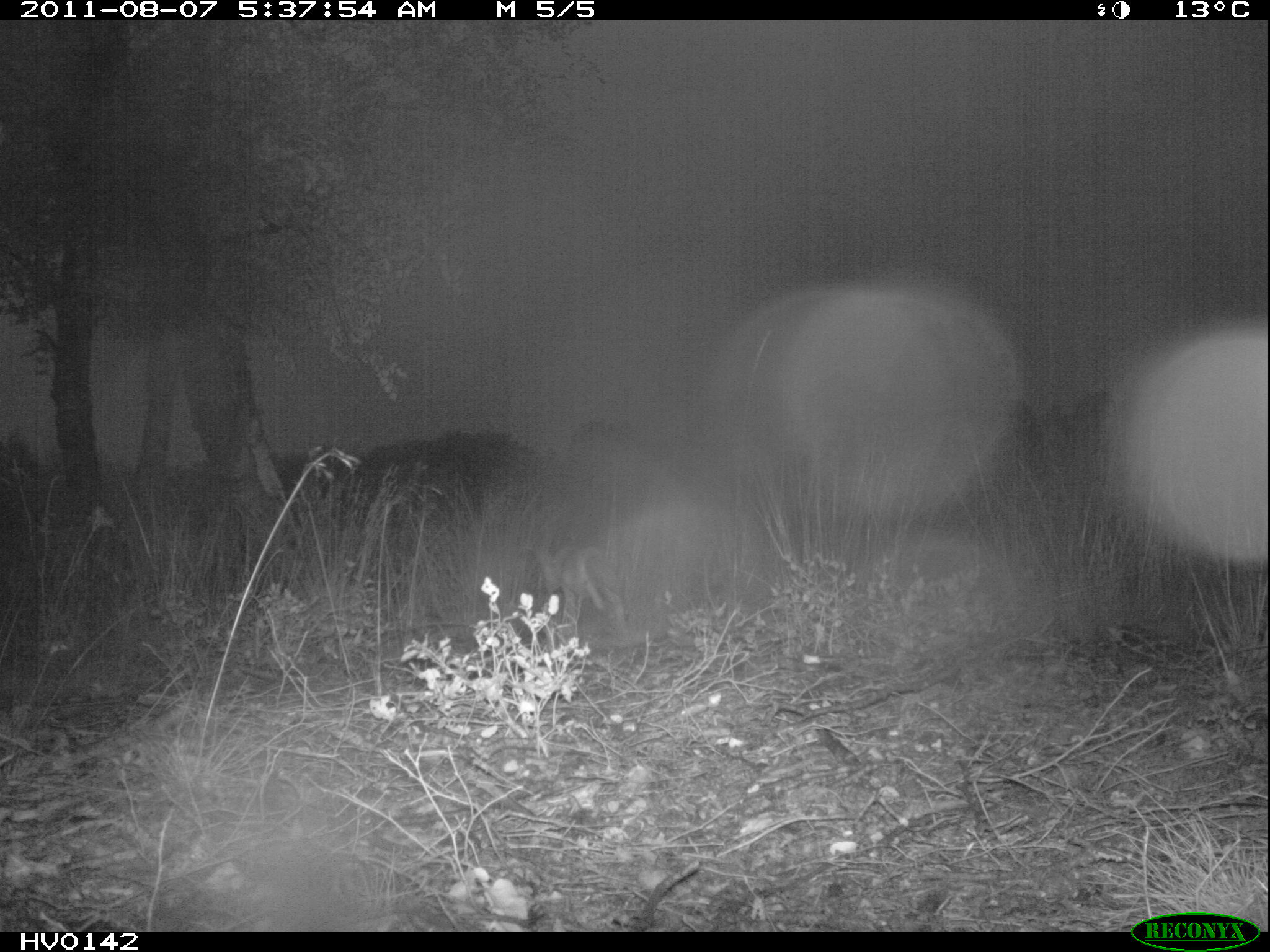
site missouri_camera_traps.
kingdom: Animalia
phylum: Chordata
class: Mammalia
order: Carnivora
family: Canidae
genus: Vulpes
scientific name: Vulpes vulpes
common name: red fox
Red fox (Vulpes vulpes). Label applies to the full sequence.